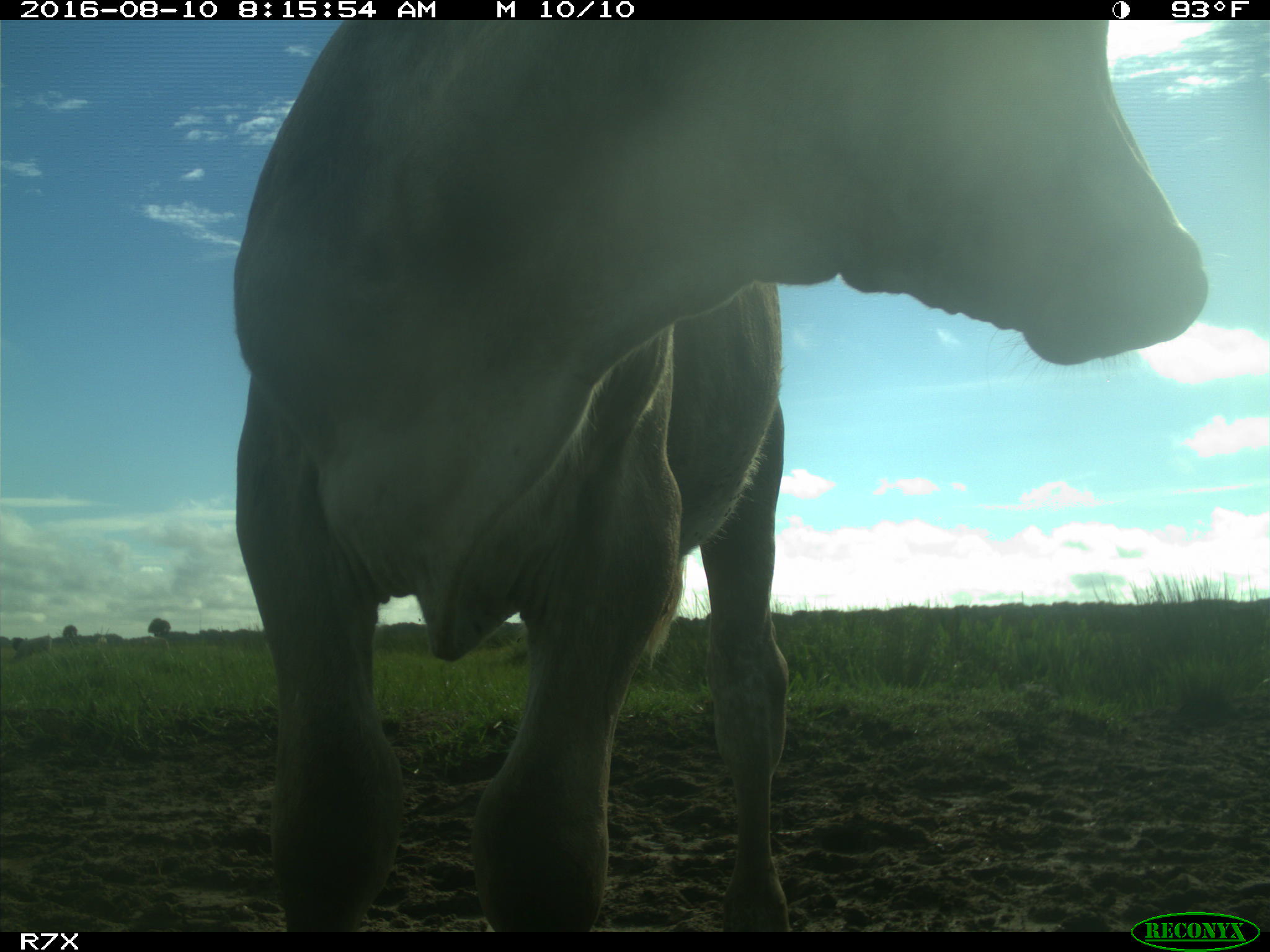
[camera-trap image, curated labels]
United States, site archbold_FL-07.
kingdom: Animalia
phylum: Chordata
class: Mammalia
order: Artiodactyla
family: Bovidae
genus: Bos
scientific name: Bos taurus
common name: domestic cow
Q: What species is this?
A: Bos taurus (domestic cow).